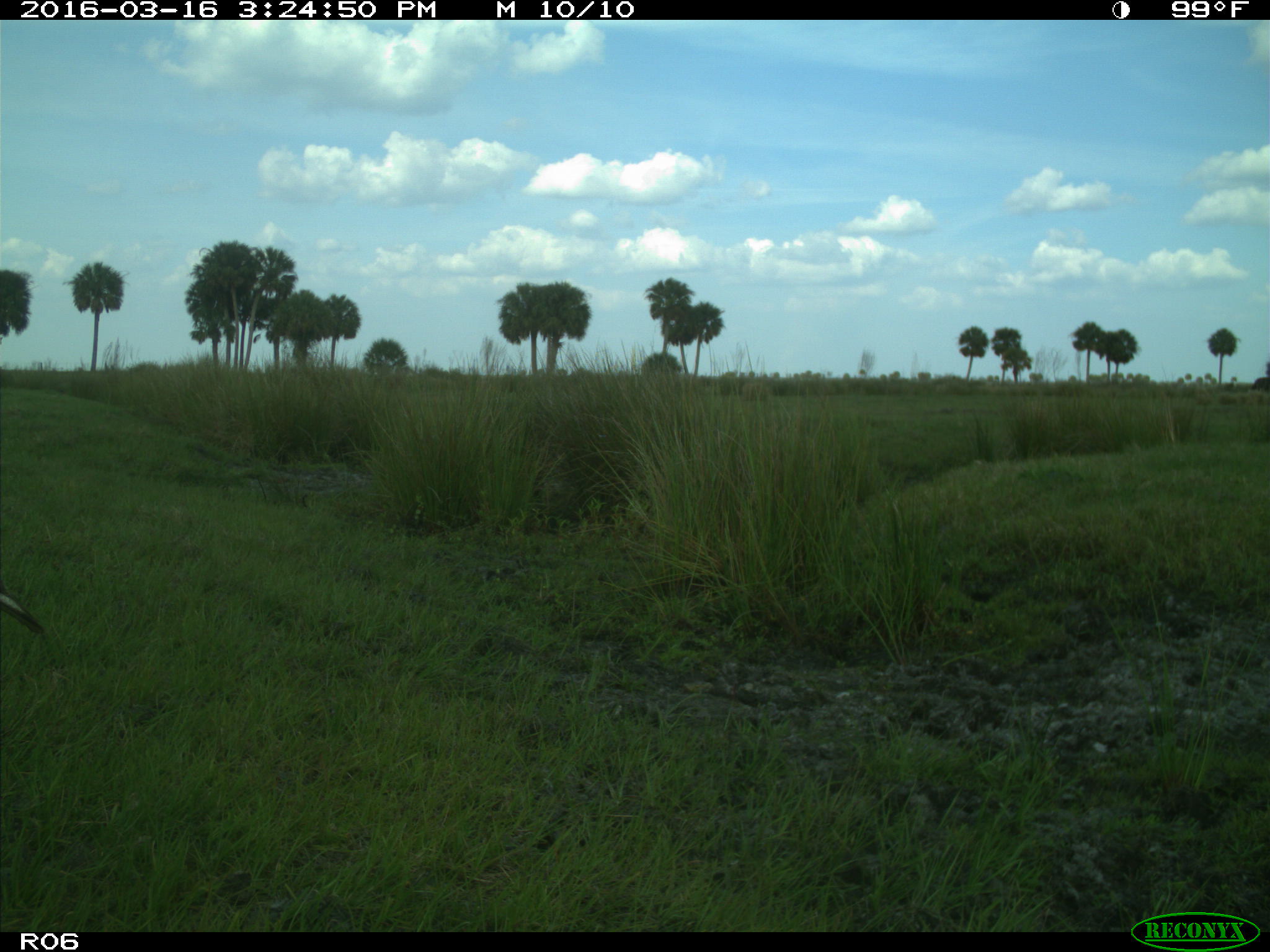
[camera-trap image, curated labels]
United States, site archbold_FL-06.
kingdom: Animalia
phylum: Chordata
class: Aves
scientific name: Aves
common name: birds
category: unidentified bird